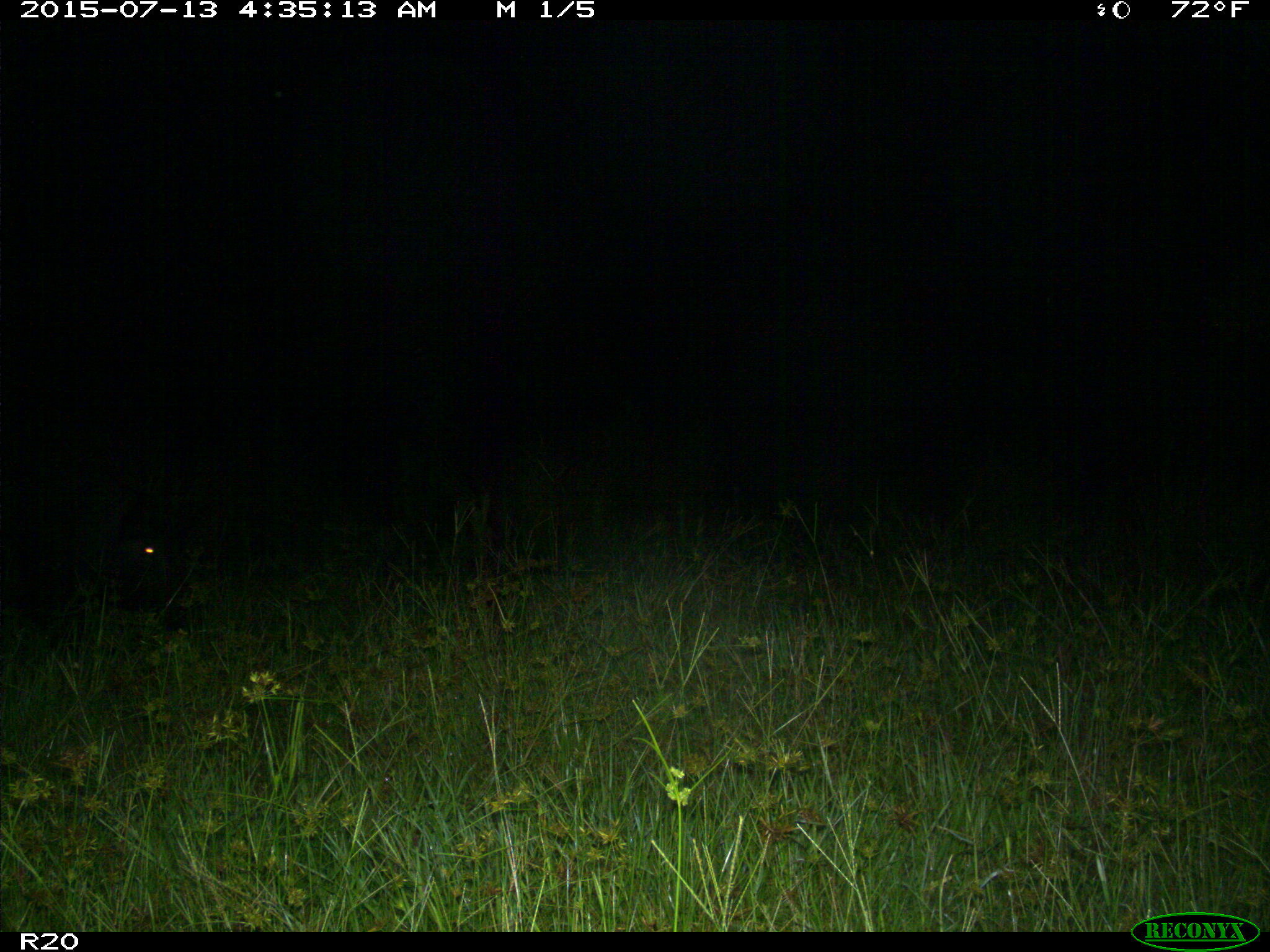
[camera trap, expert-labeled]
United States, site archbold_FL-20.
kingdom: Animalia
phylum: Chordata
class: Mammalia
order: Artiodactyla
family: Suidae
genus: Sus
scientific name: Sus scrofa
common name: wild boar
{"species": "Sus scrofa (wild boar)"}